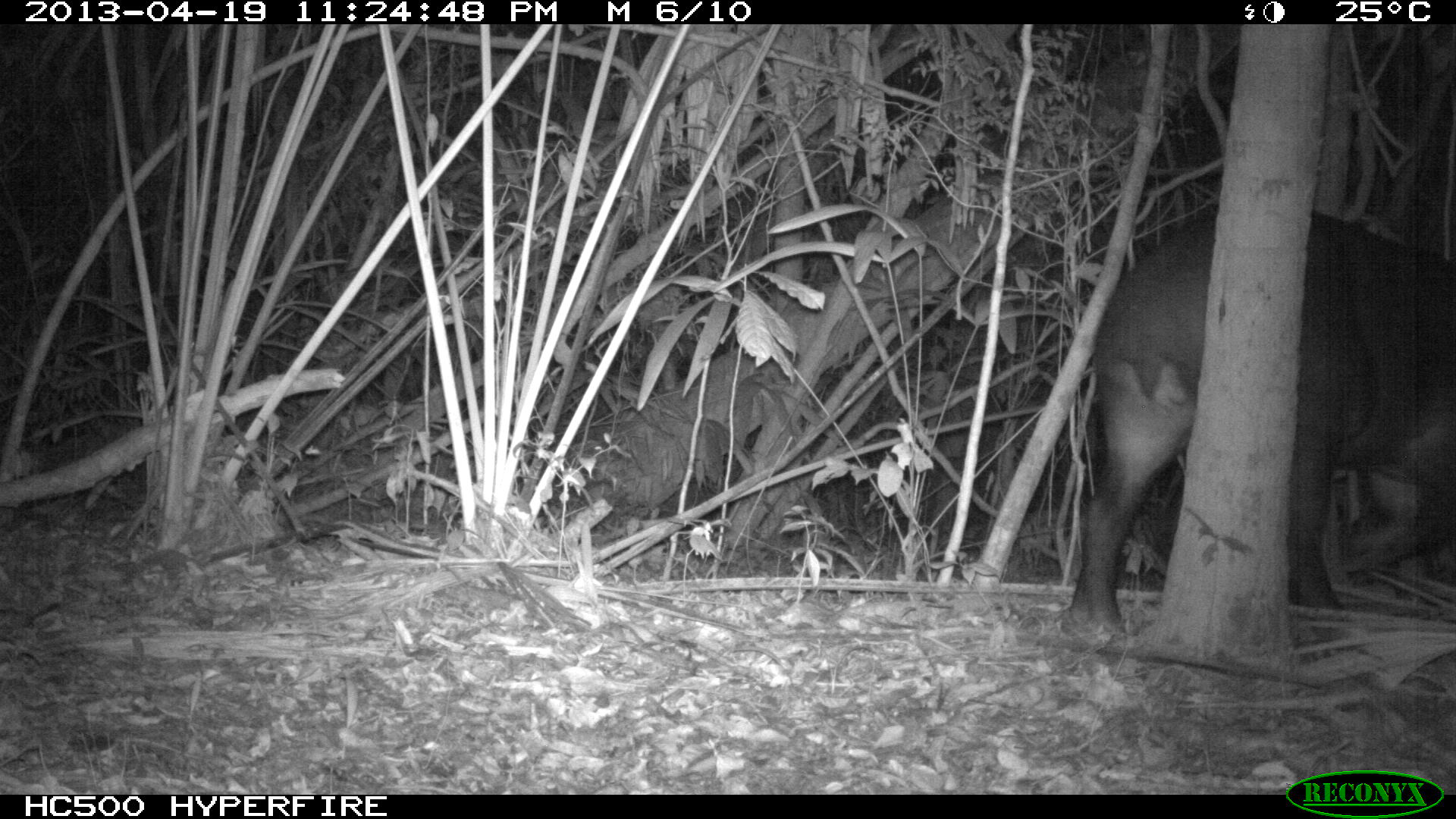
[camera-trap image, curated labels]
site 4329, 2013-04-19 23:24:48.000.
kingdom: Animalia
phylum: Chordata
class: Mammalia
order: Perissodactyla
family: Tapiridae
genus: Tapirus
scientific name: Tapirus bairdii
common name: baird's tapir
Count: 1.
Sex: female.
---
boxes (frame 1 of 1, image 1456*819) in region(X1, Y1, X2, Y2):
tapirus bairdii: region(1052, 194, 1455, 644)